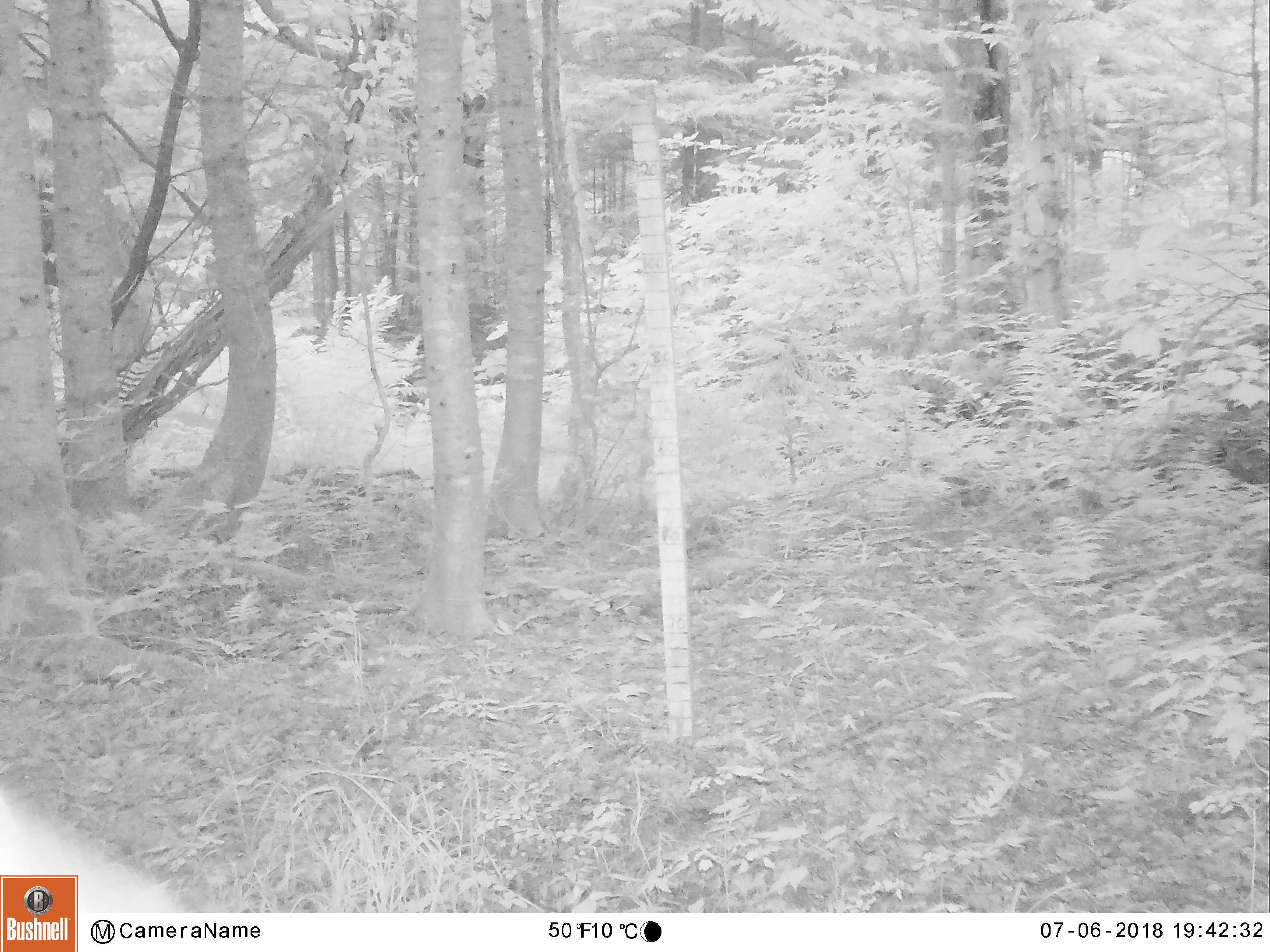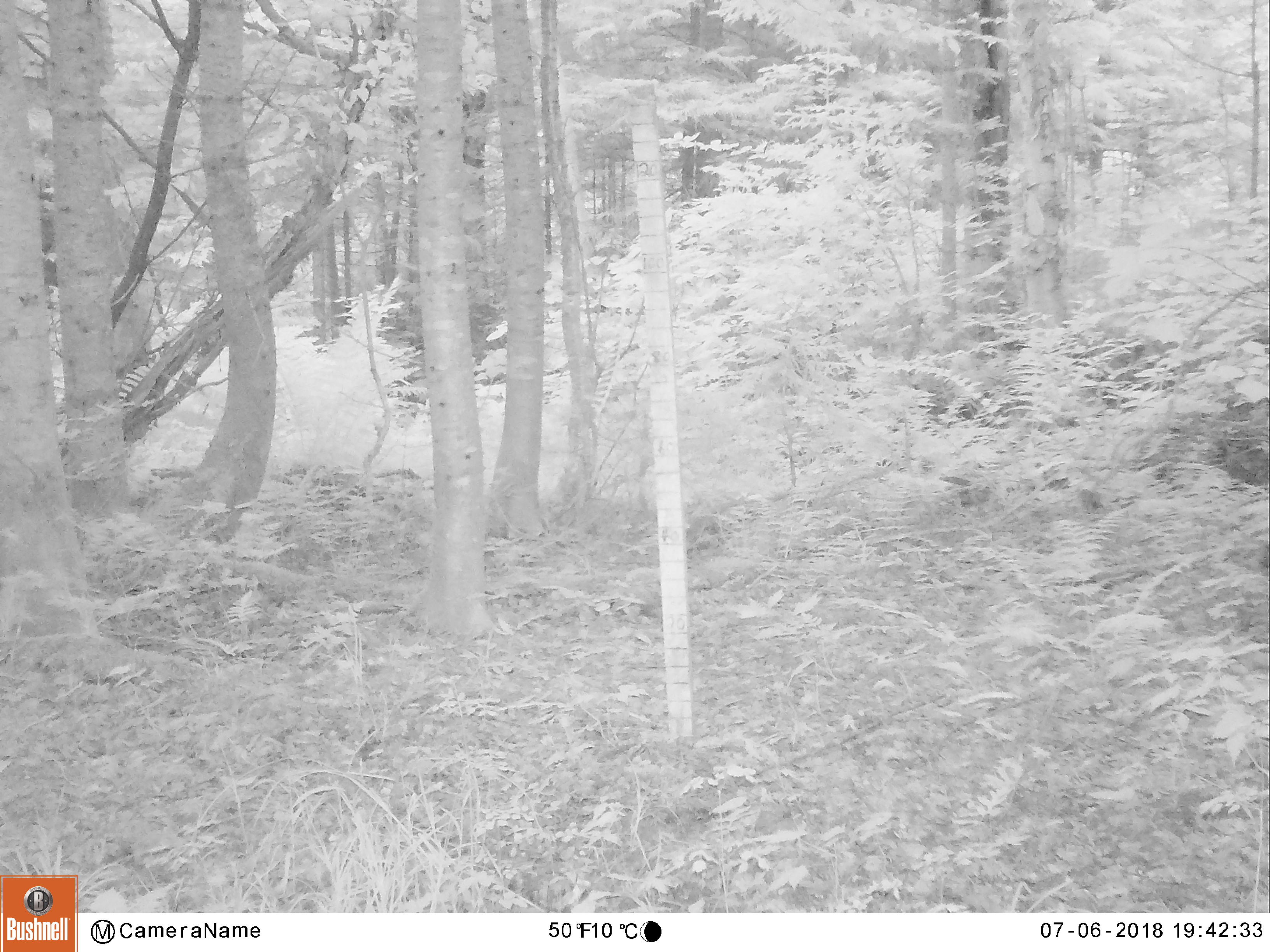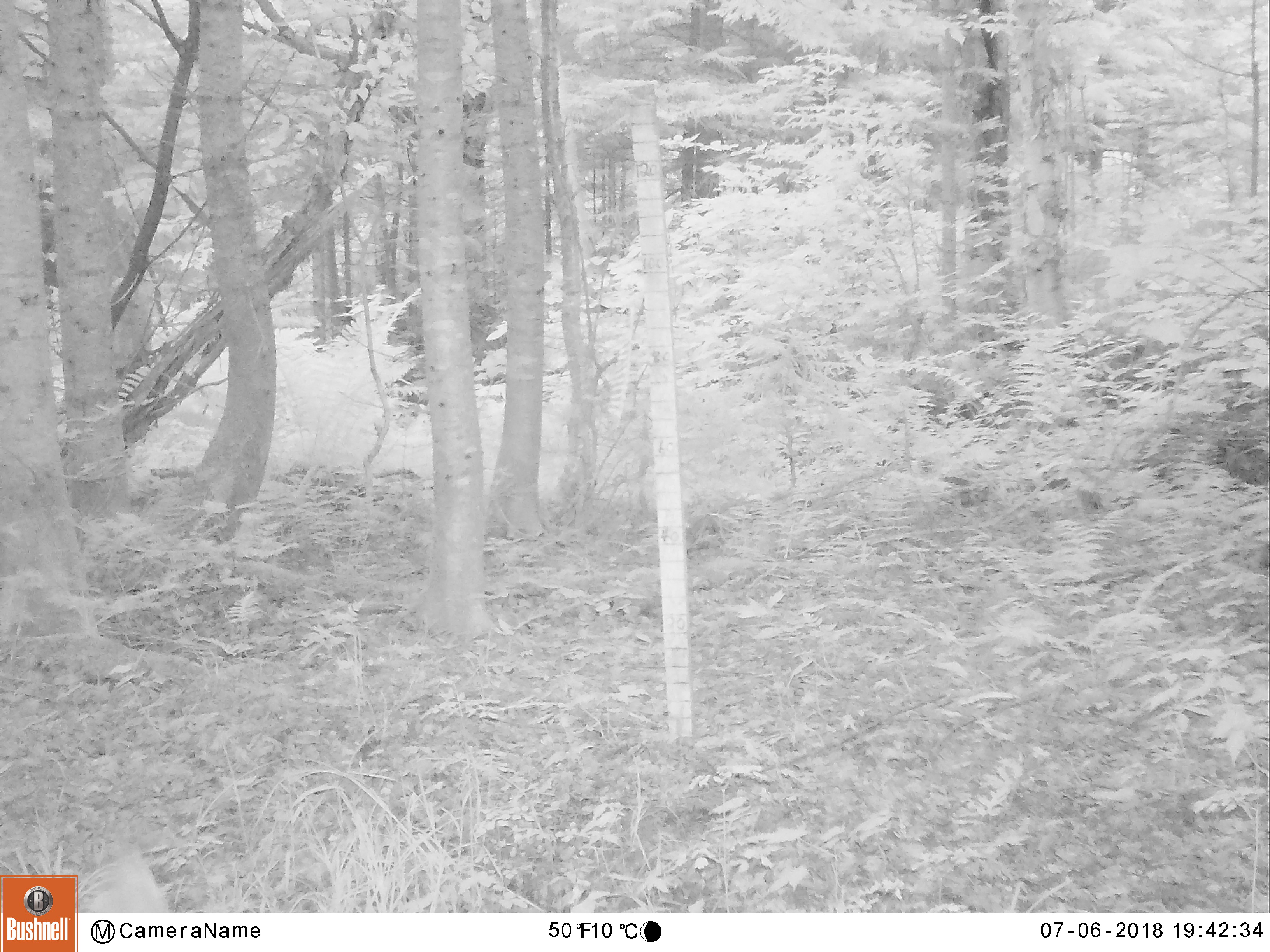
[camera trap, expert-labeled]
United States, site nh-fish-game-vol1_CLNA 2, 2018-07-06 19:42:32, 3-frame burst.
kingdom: Animalia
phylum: Chordata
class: Mammalia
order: Artiodactyla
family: Cervidae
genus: Odocoileus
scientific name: Odocoileus virginianus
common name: white-tailed deer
White-tailed deer (Odocoileus virginianus).